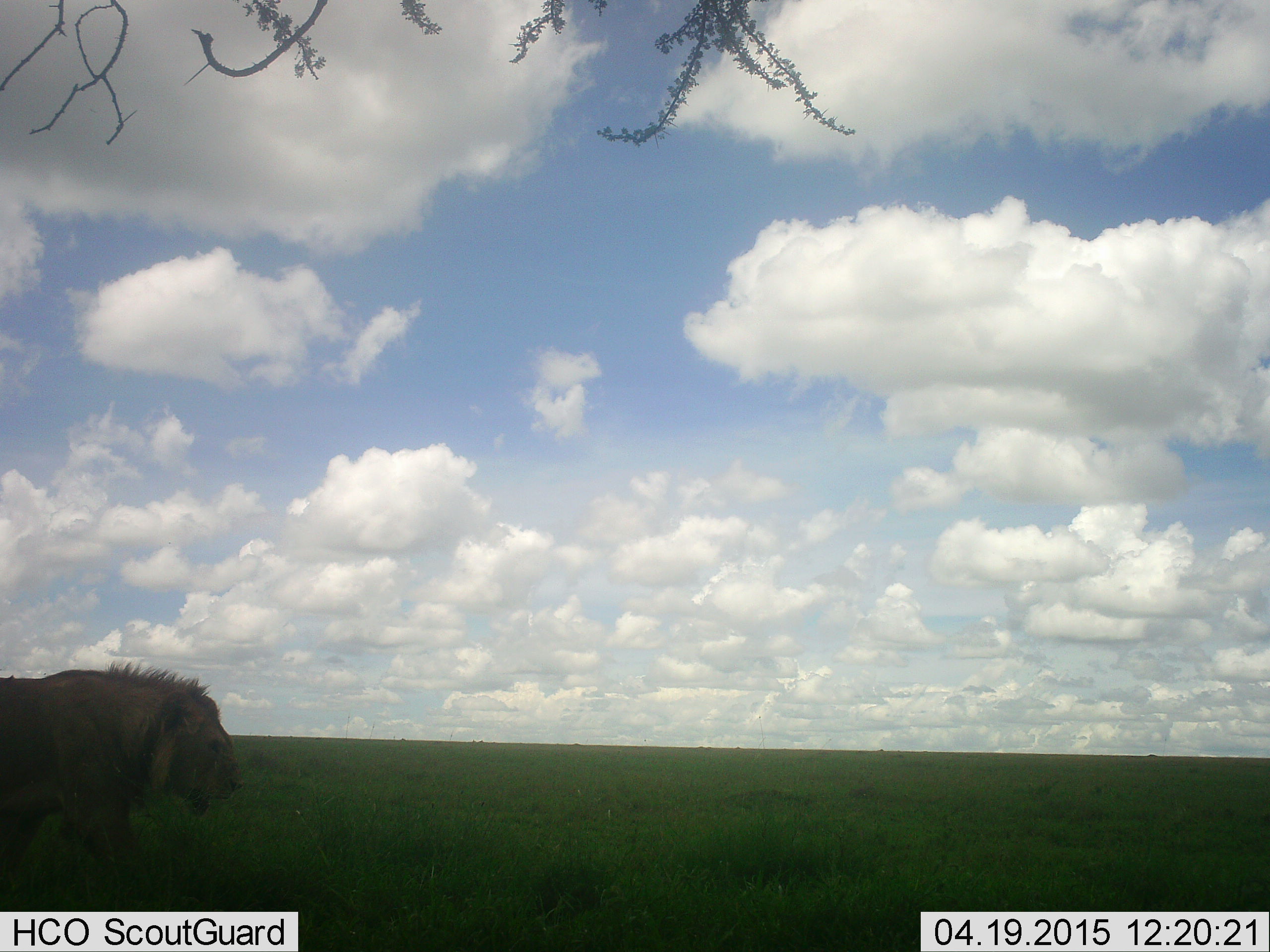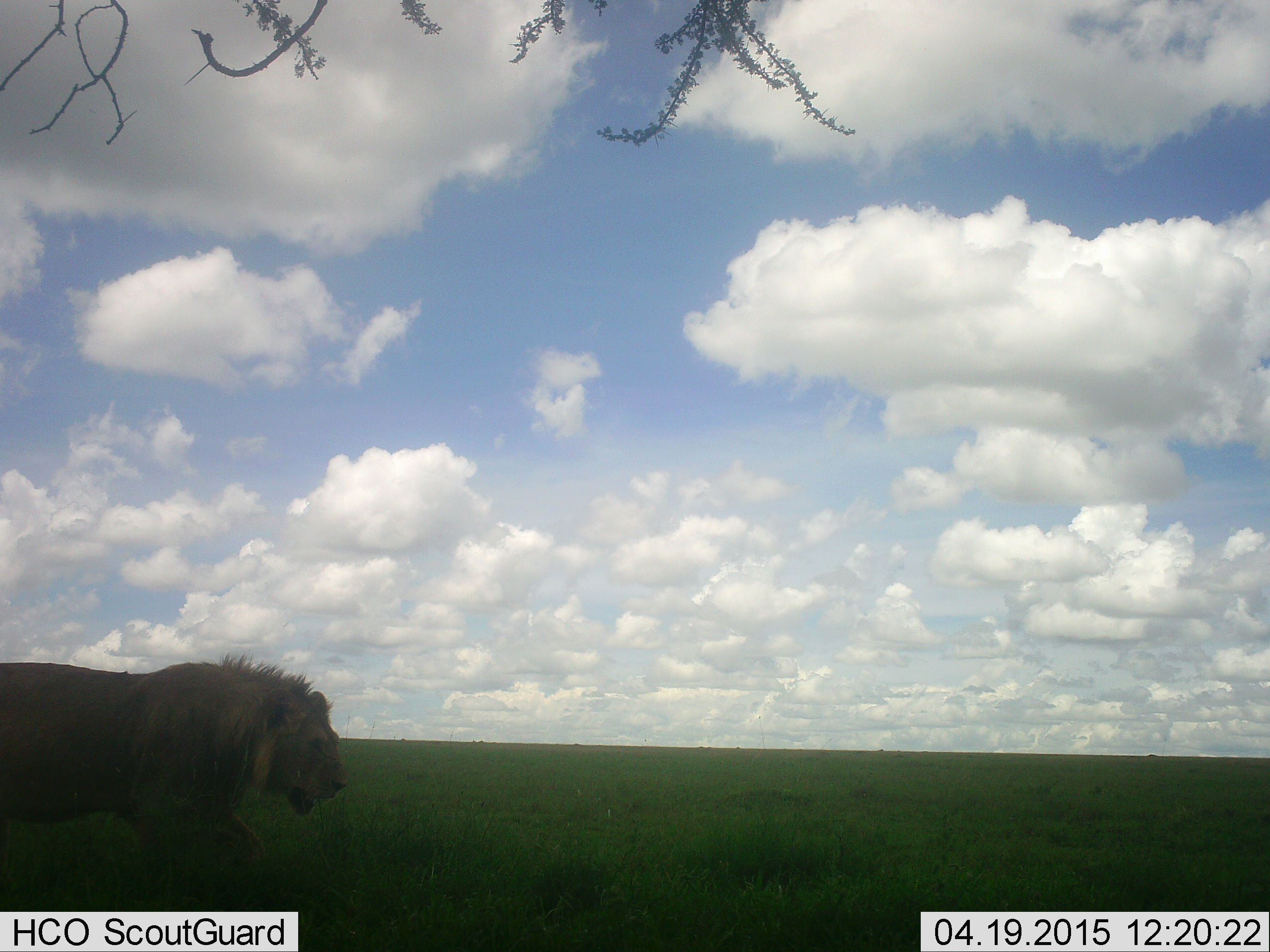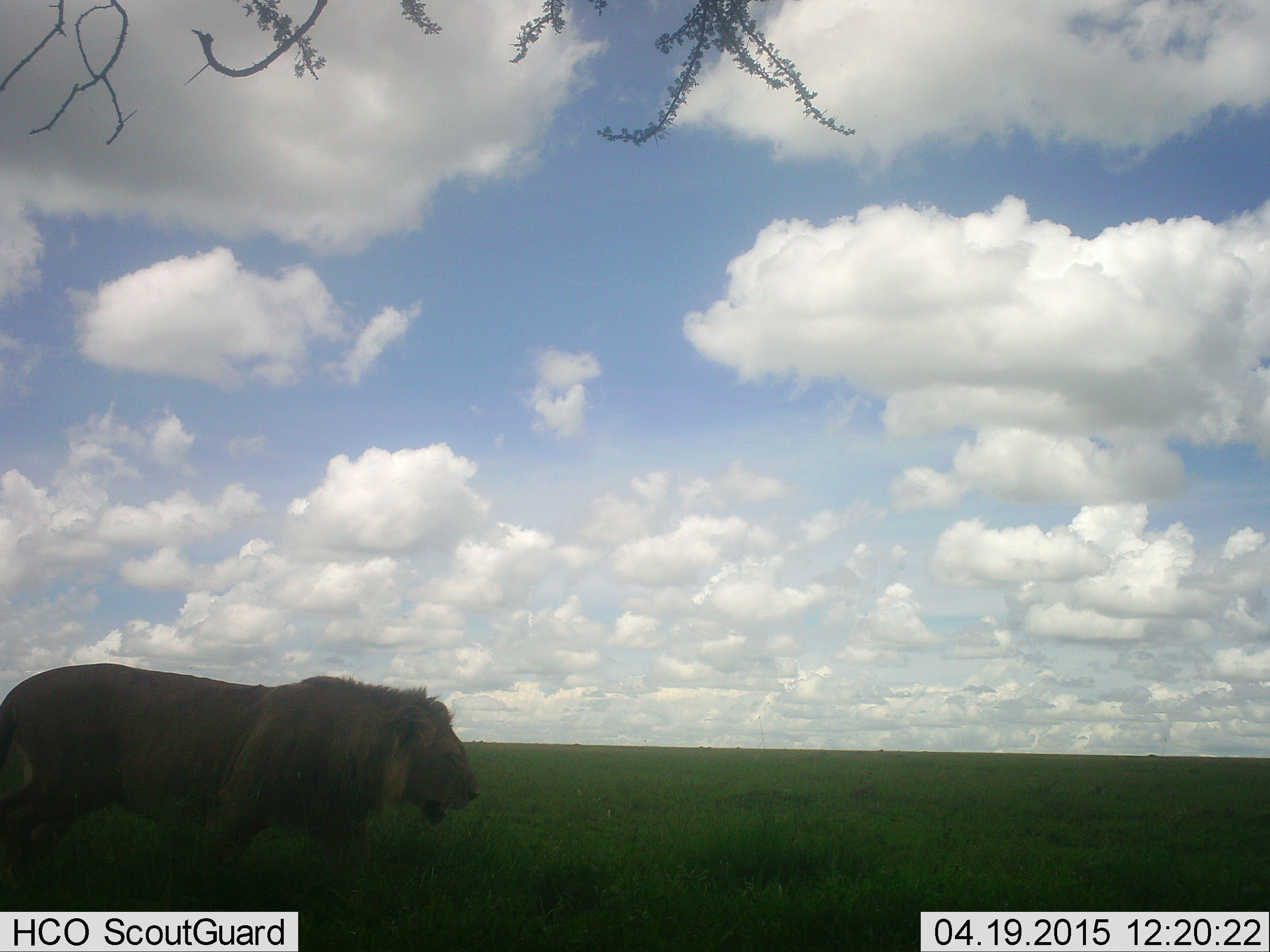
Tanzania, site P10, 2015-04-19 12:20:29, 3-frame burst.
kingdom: Animalia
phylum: Chordata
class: Mammalia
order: Carnivora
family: Felidae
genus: Panthera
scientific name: Panthera leo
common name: lion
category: lionmale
Lionmale (lion) (Panthera leo), count 1. Behavior (volunteer vote fractions): standing 0%, resting 0%, moving 100%, interacting 0%. Young present (vote fraction): 0%. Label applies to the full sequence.